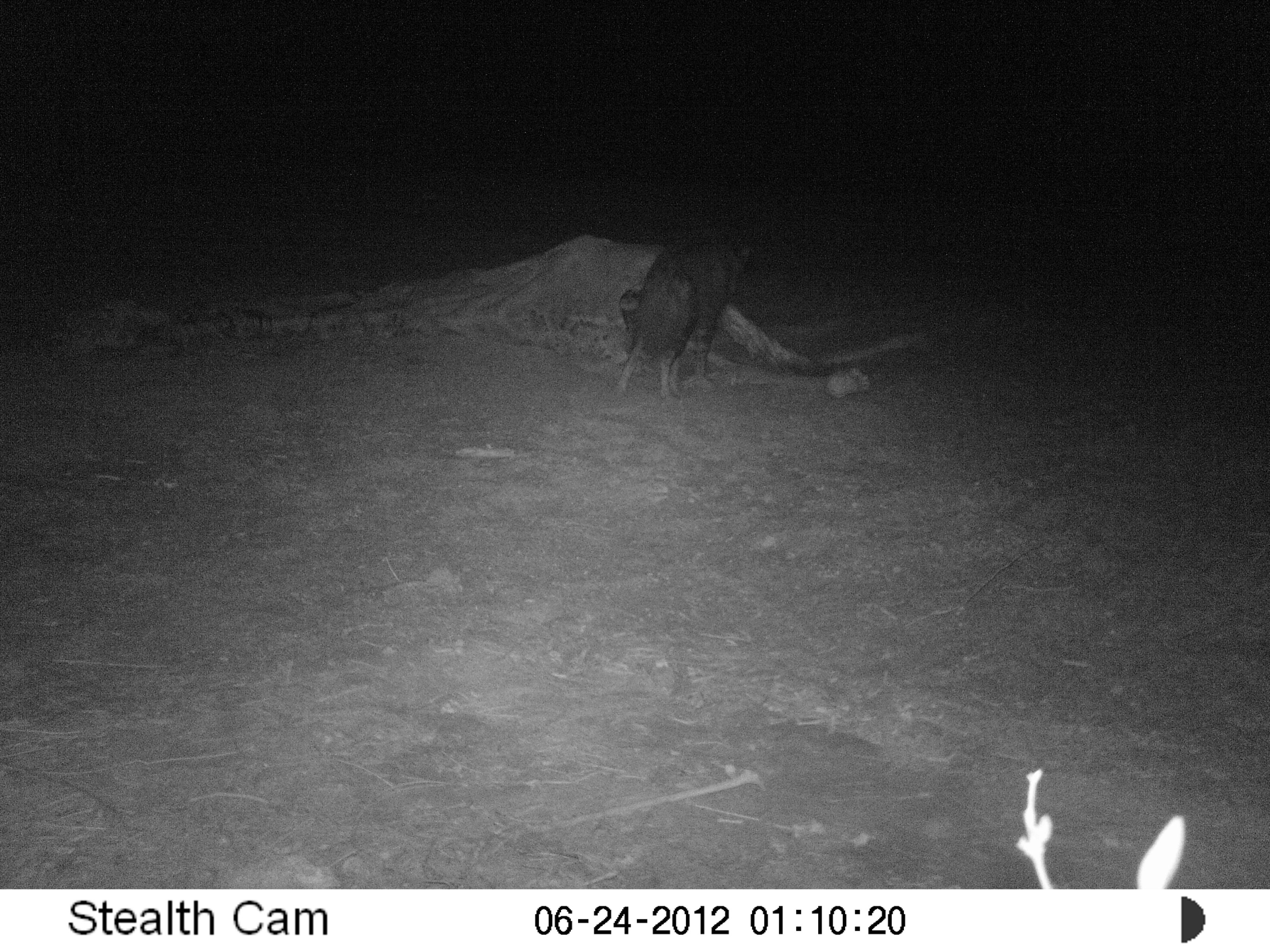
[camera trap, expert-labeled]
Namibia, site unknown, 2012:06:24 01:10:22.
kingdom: Animalia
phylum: Chordata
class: Mammalia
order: Carnivora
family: Hyaenidae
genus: Parahyaena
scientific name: Parahyaena brunnea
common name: brown hyena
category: hyaena brunnea